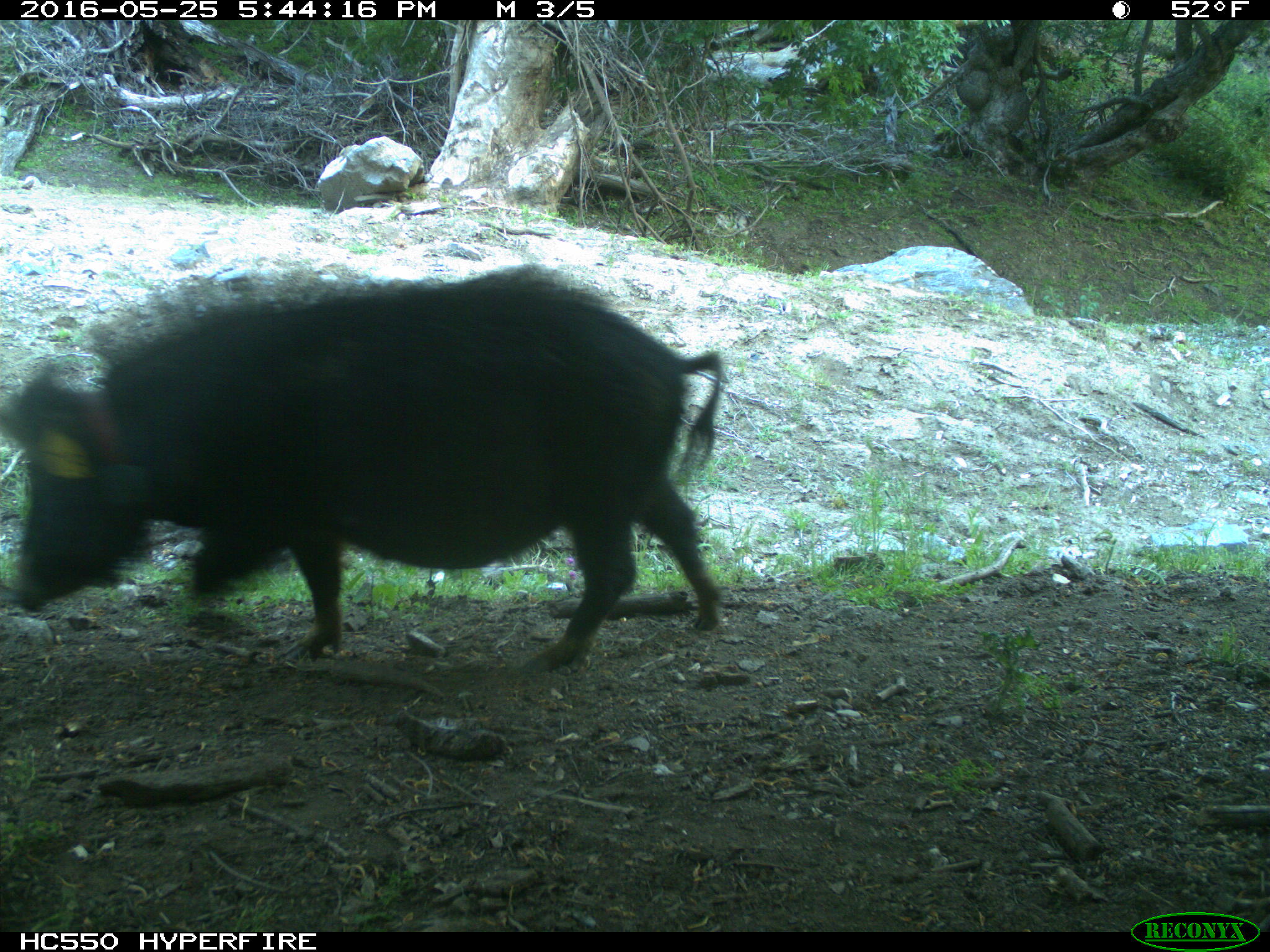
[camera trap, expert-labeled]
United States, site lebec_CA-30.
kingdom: Animalia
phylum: Chordata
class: Mammalia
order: Artiodactyla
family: Suidae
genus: Sus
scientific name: Sus scrofa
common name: wild boar